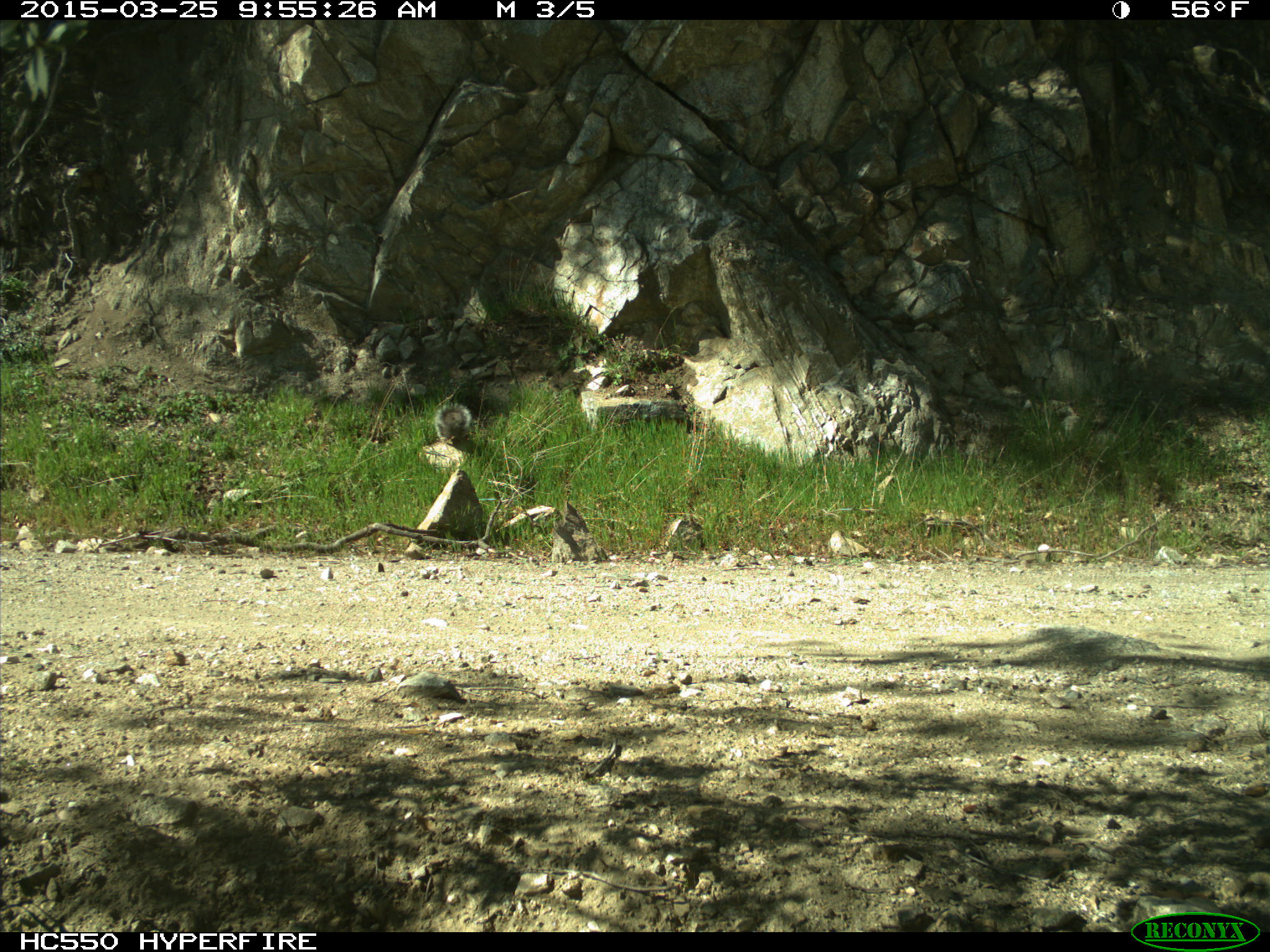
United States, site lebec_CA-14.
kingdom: Animalia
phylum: Chordata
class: Mammalia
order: Rodentia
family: Sciuridae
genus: Sciurus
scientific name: Sciurus carolinensis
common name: eastern gray squirrel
Sciurus carolinensis (eastern gray squirrel).